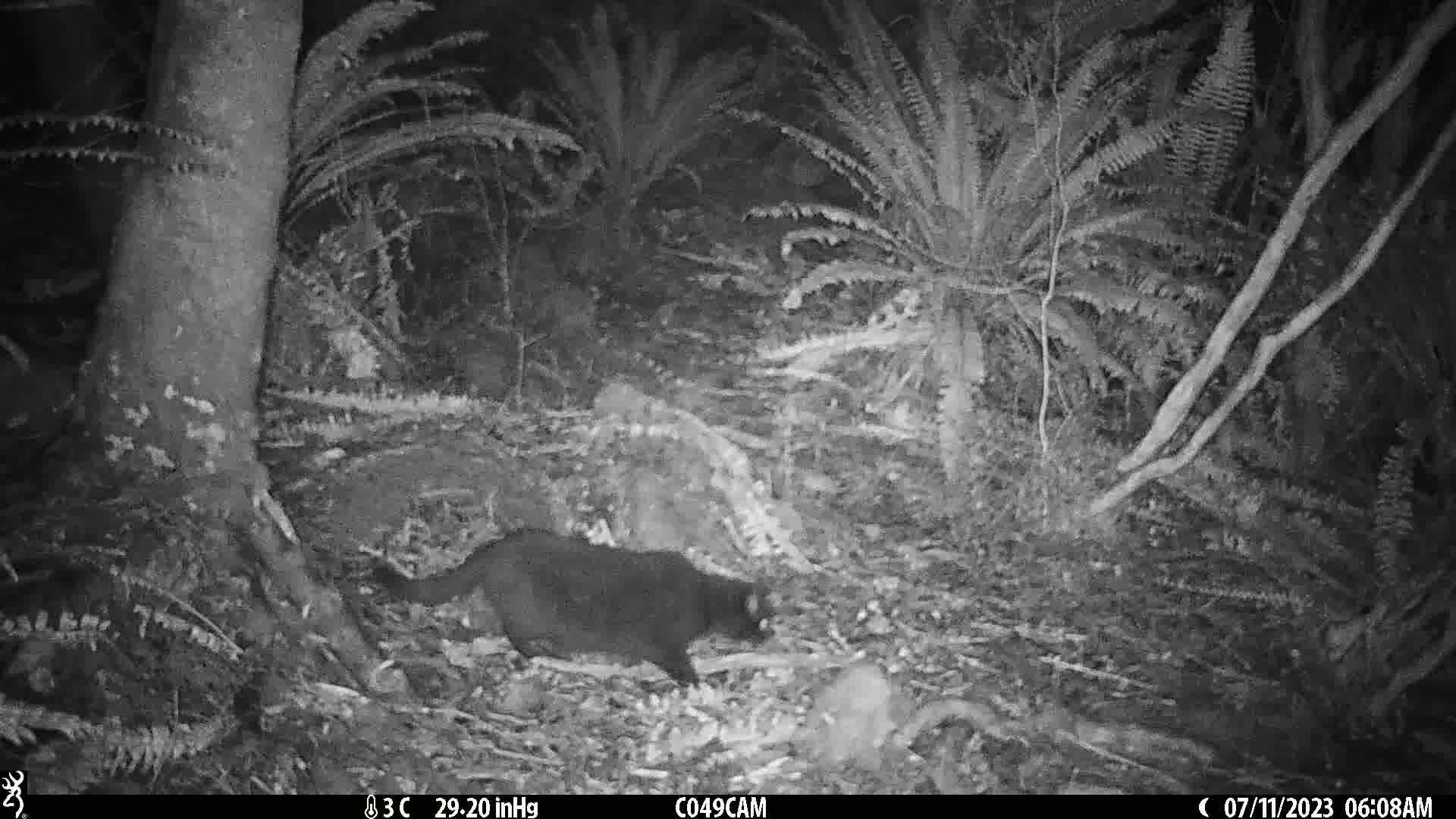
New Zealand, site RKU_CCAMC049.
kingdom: Animalia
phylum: Chordata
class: Mammalia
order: Carnivora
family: Felidae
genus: Felis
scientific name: Felis catus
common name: domestic cat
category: cat